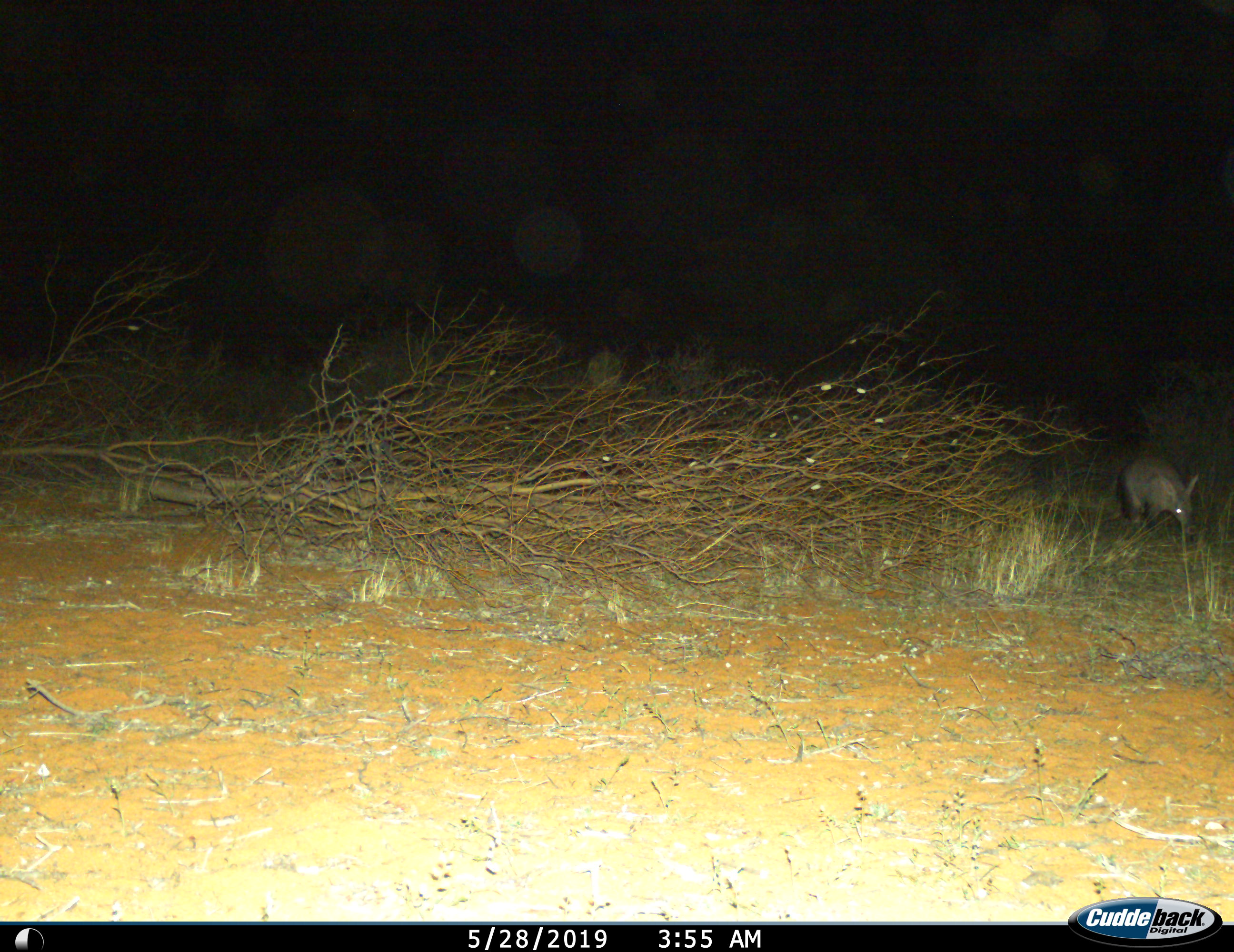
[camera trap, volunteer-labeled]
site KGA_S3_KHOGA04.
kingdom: Animalia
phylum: Chordata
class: Mammalia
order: Tubulidentata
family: Orycteropodidae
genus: Orycteropus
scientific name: Orycteropus afer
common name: aardvark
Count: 1.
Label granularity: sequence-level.